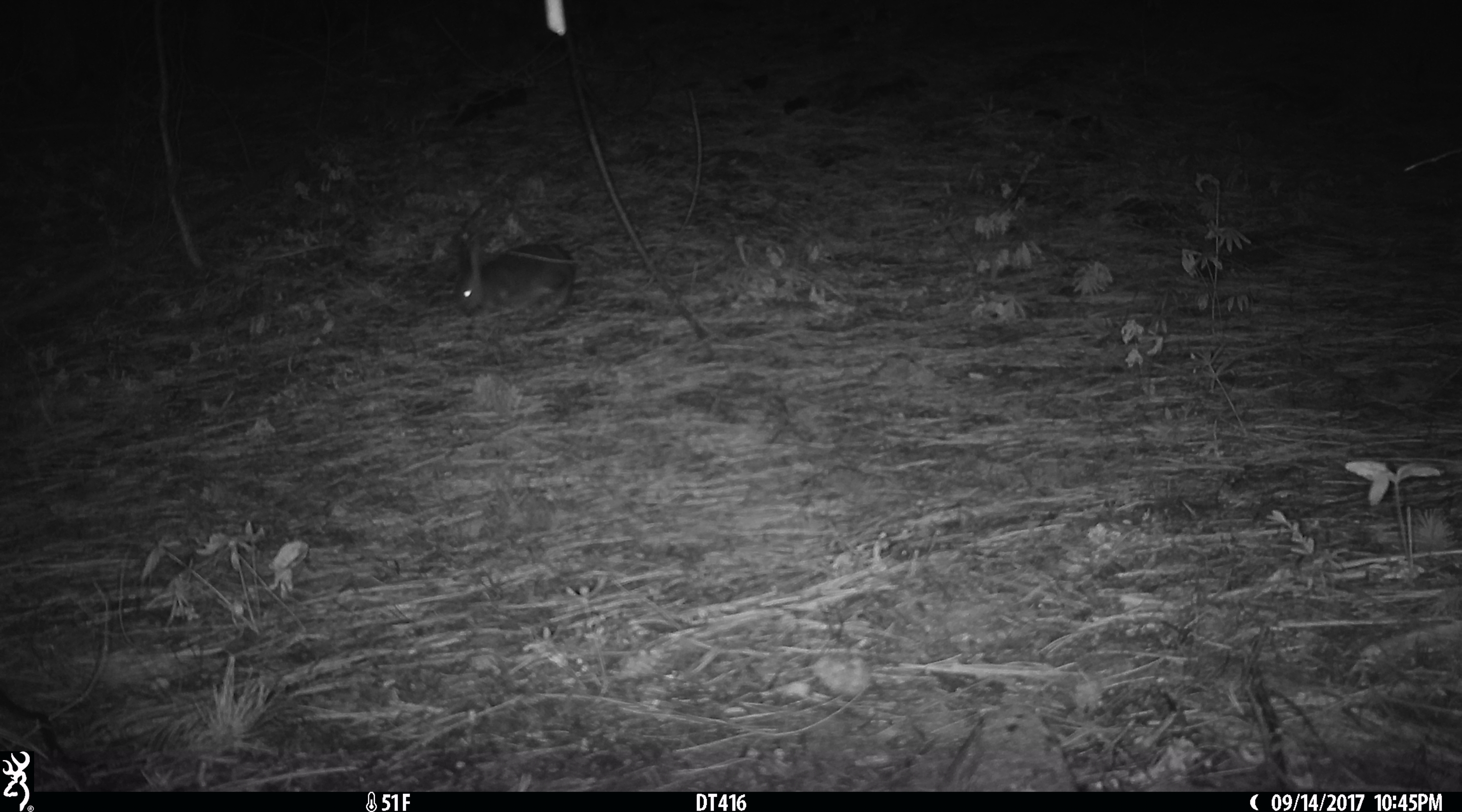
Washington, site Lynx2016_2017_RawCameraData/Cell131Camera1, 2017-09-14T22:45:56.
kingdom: Animalia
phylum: Chordata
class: Mammalia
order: Lagomorpha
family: Leporidae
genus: Lepus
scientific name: Lepus americanus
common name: snowshoe hare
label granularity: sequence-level